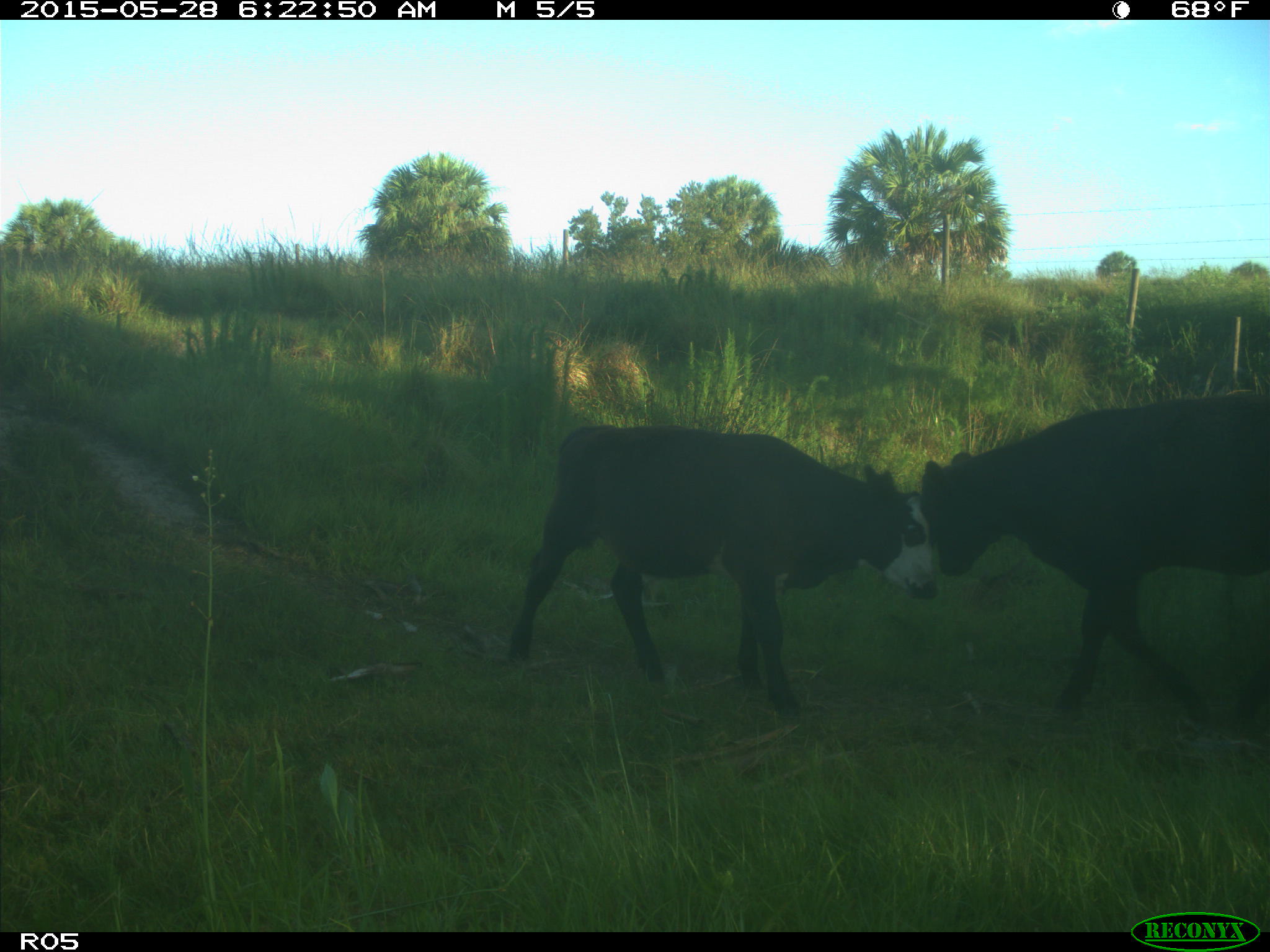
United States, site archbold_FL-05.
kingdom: Animalia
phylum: Chordata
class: Mammalia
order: Artiodactyla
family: Bovidae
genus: Bos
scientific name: Bos taurus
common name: domestic cow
Bos taurus (domestic cow).